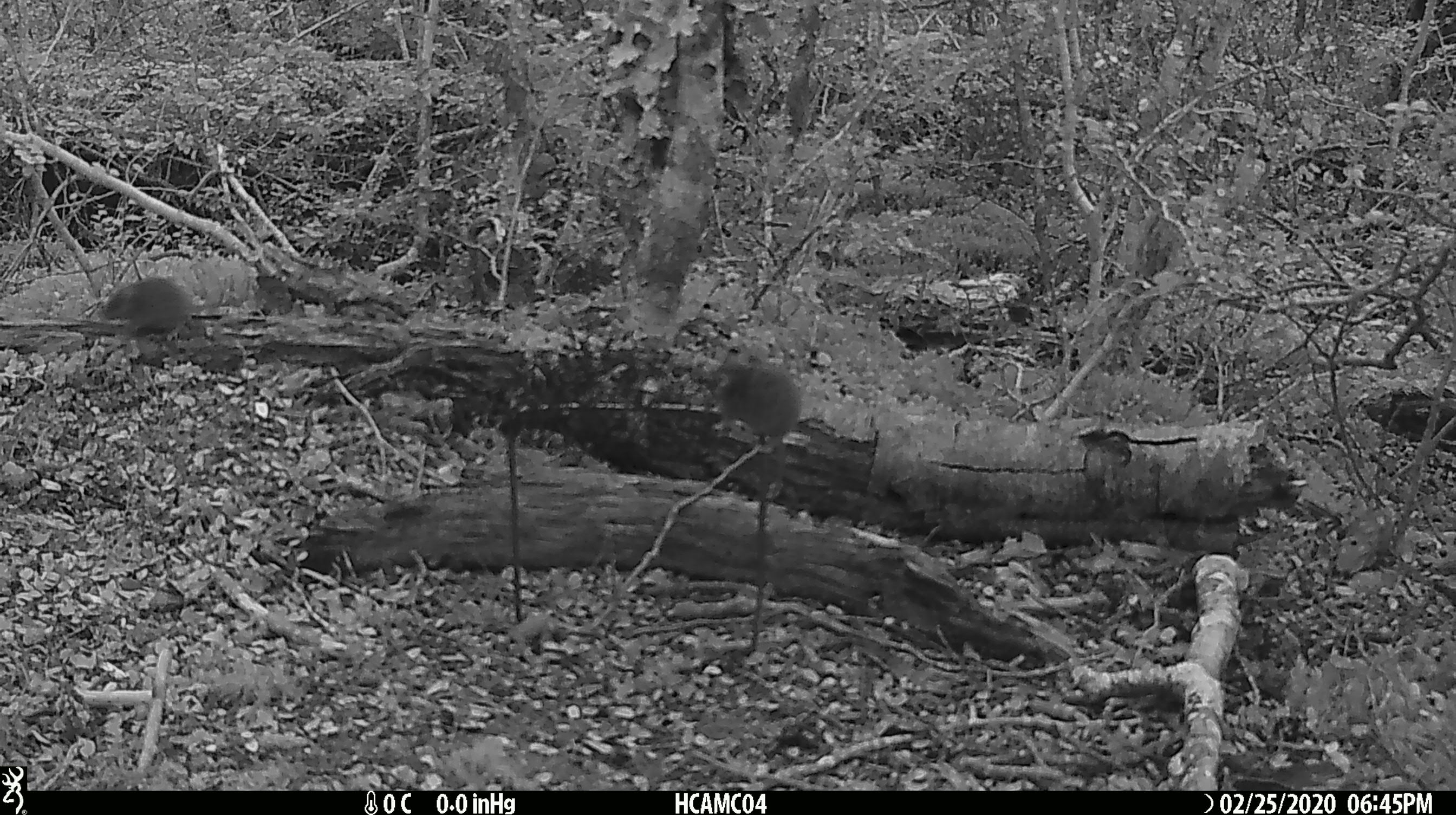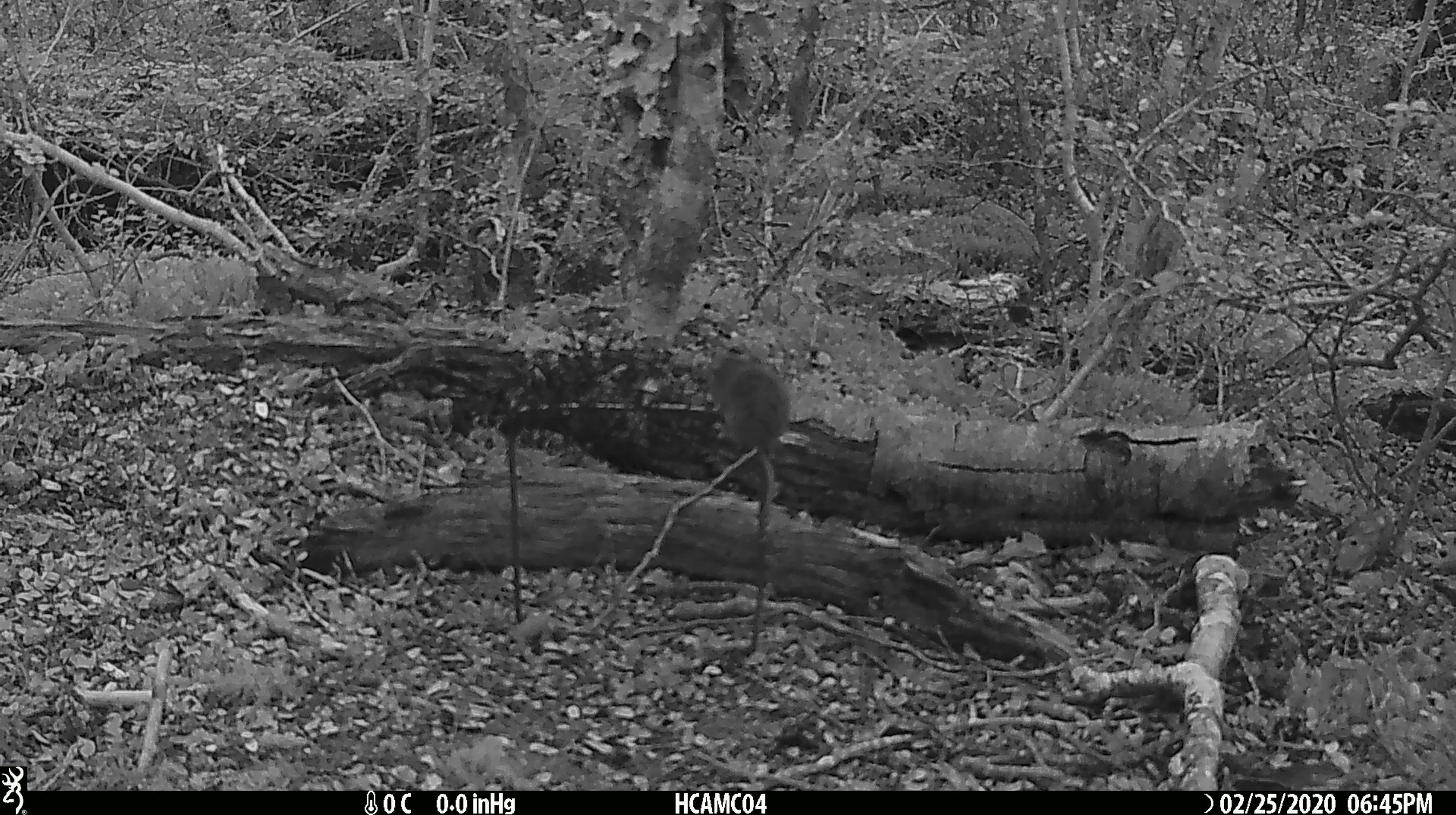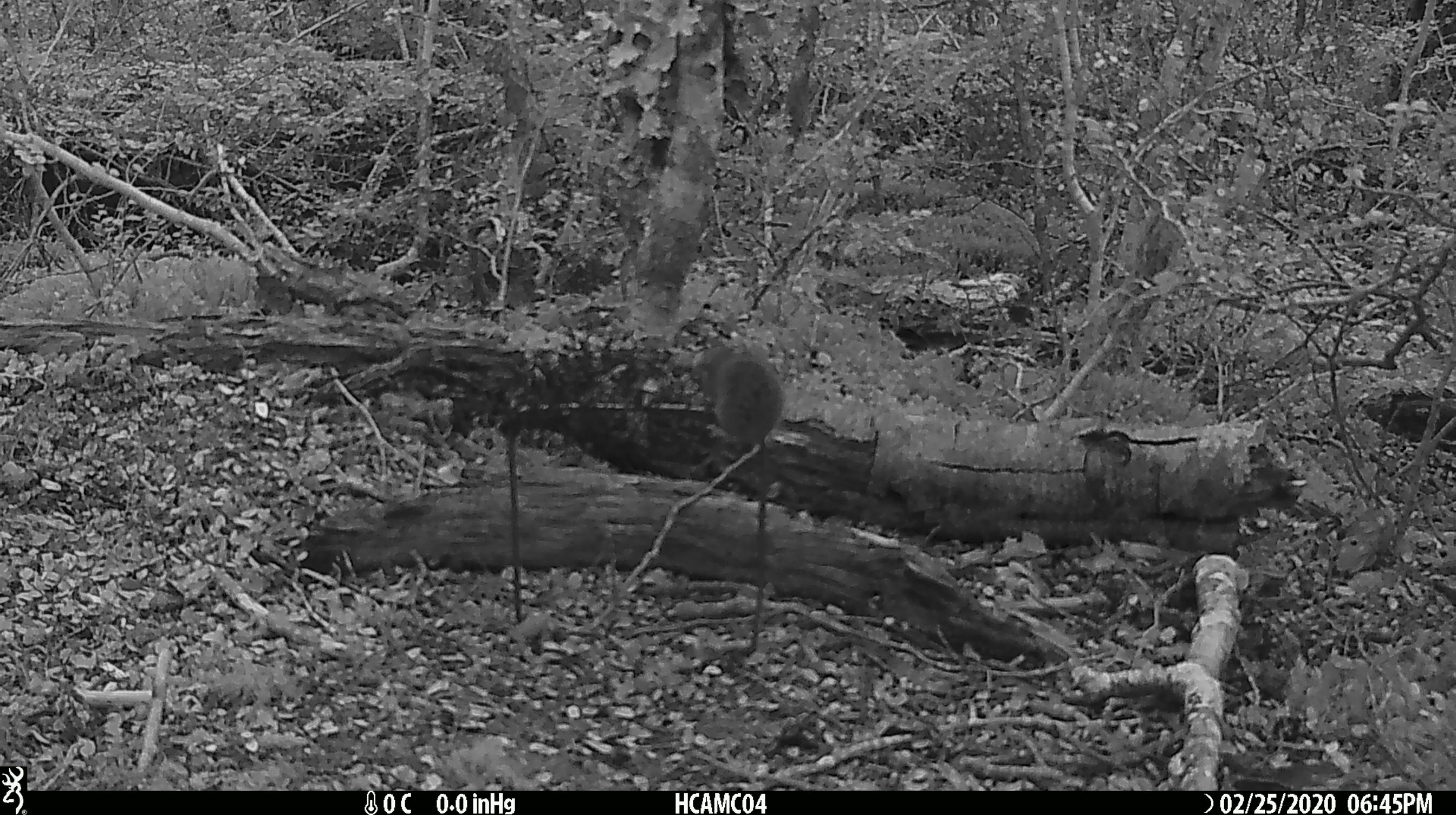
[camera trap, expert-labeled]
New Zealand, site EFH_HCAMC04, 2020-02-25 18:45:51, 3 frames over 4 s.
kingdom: Animalia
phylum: Chordata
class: Mammalia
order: Rodentia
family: Muridae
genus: Mus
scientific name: Mus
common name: mouse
Mouse (Mus).